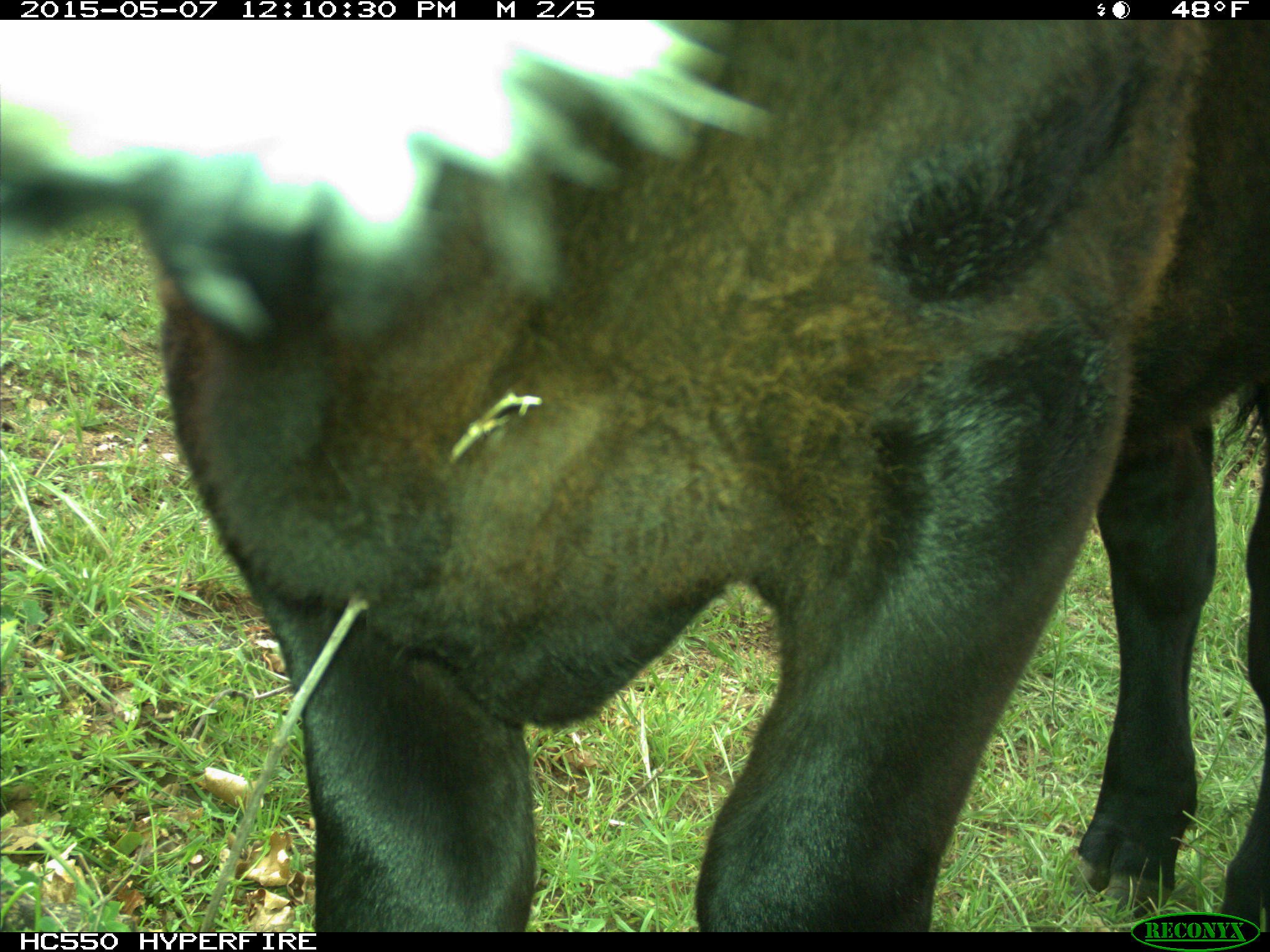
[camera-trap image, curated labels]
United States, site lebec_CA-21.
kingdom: Animalia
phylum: Chordata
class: Mammalia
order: Artiodactyla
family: Bovidae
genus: Bos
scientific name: Bos taurus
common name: domestic cow